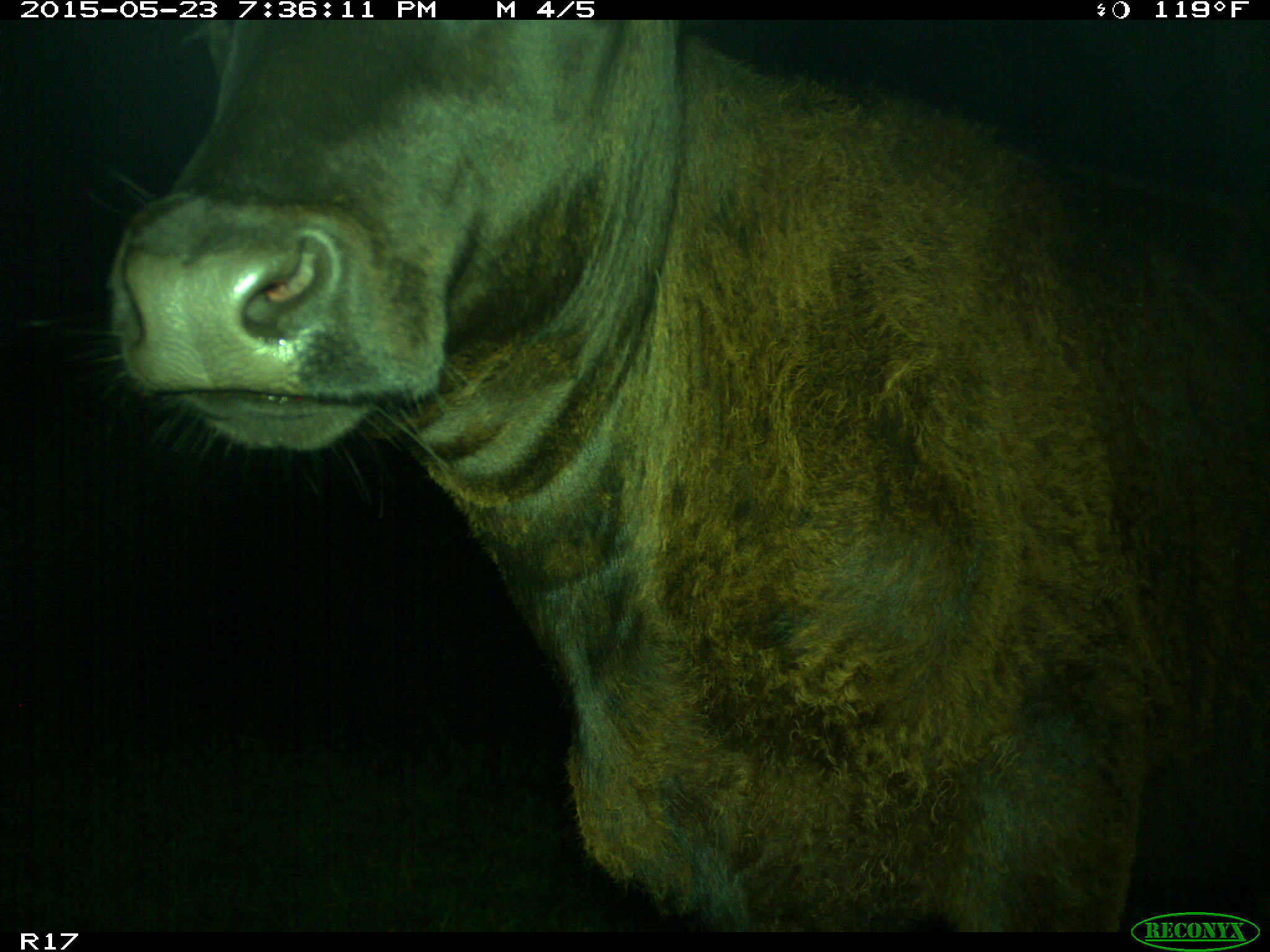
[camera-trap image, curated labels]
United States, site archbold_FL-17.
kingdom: Animalia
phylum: Chordata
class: Mammalia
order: Artiodactyla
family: Bovidae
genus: Bos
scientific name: Bos taurus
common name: domestic cow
Bos taurus (domestic cow).